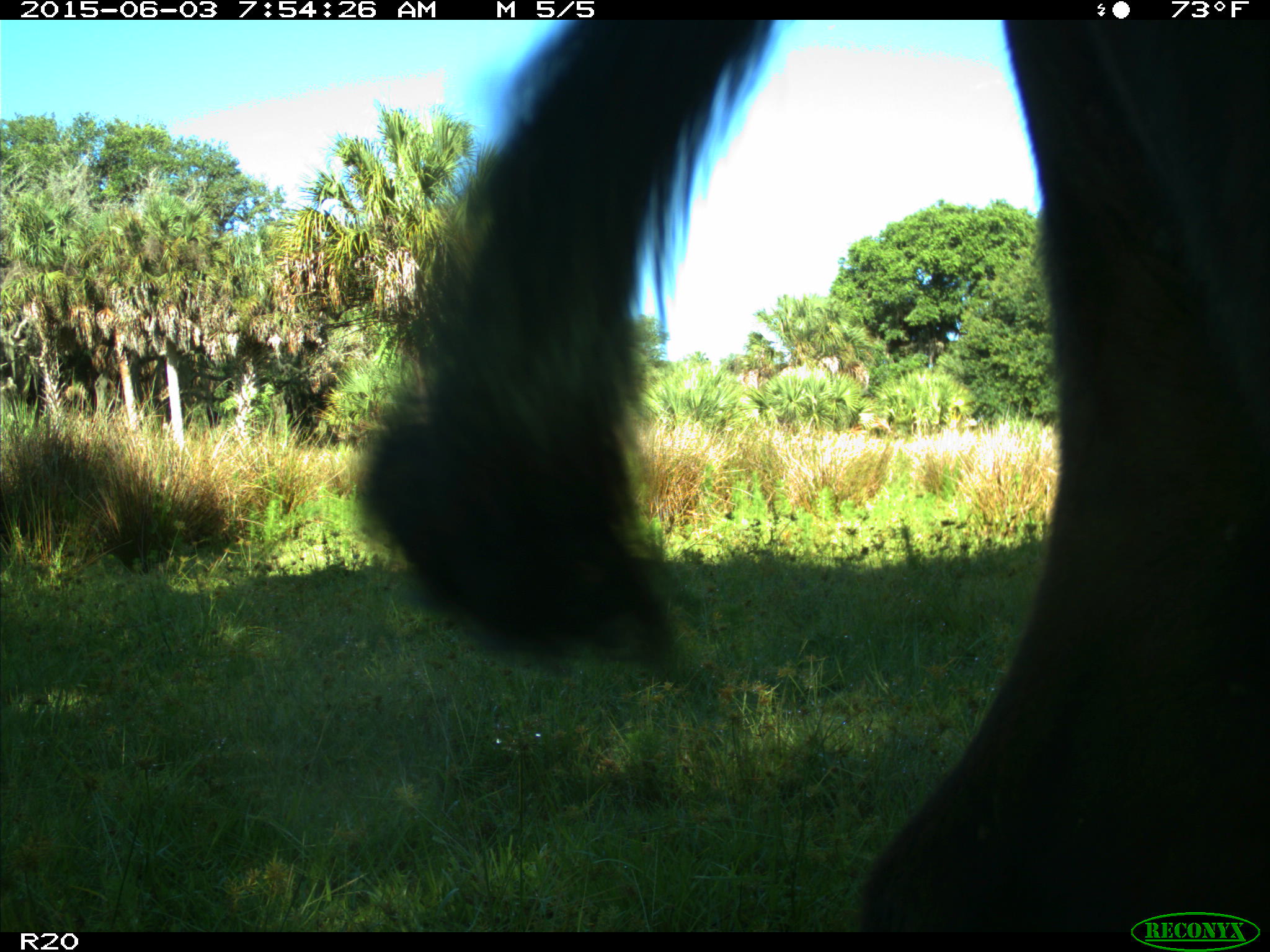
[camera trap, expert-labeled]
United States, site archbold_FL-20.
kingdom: Animalia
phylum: Chordata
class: Mammalia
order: Artiodactyla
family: Bovidae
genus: Bos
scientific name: Bos taurus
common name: domestic cow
Bos taurus (domestic cow).